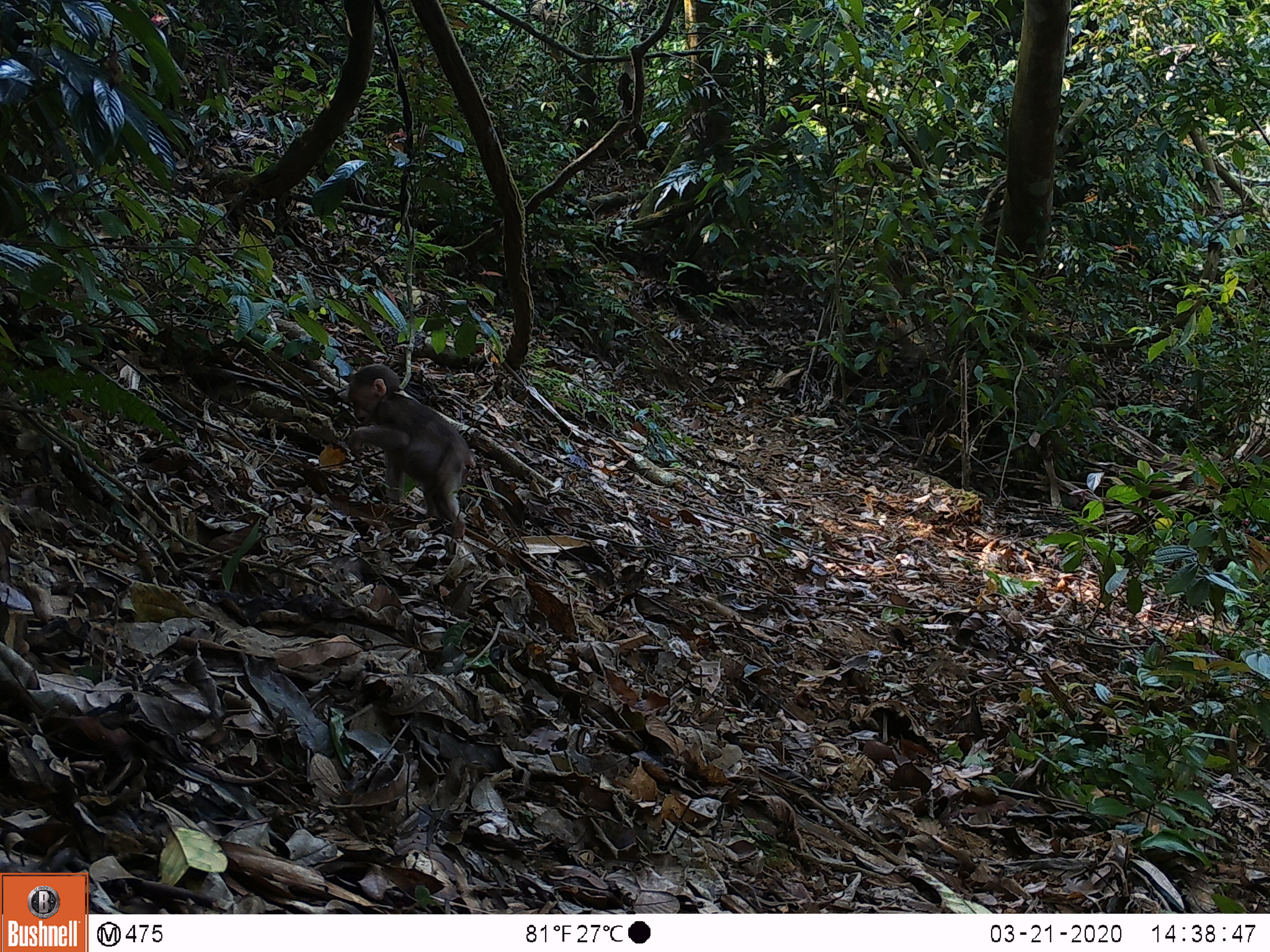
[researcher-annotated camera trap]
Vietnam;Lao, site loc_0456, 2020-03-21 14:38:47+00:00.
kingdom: Animalia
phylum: Chordata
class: Mammalia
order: Primates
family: Cercopithecidae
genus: Macaca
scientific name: Macaca arctoides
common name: stump-tailed macaque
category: stump tailed macaque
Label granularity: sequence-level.